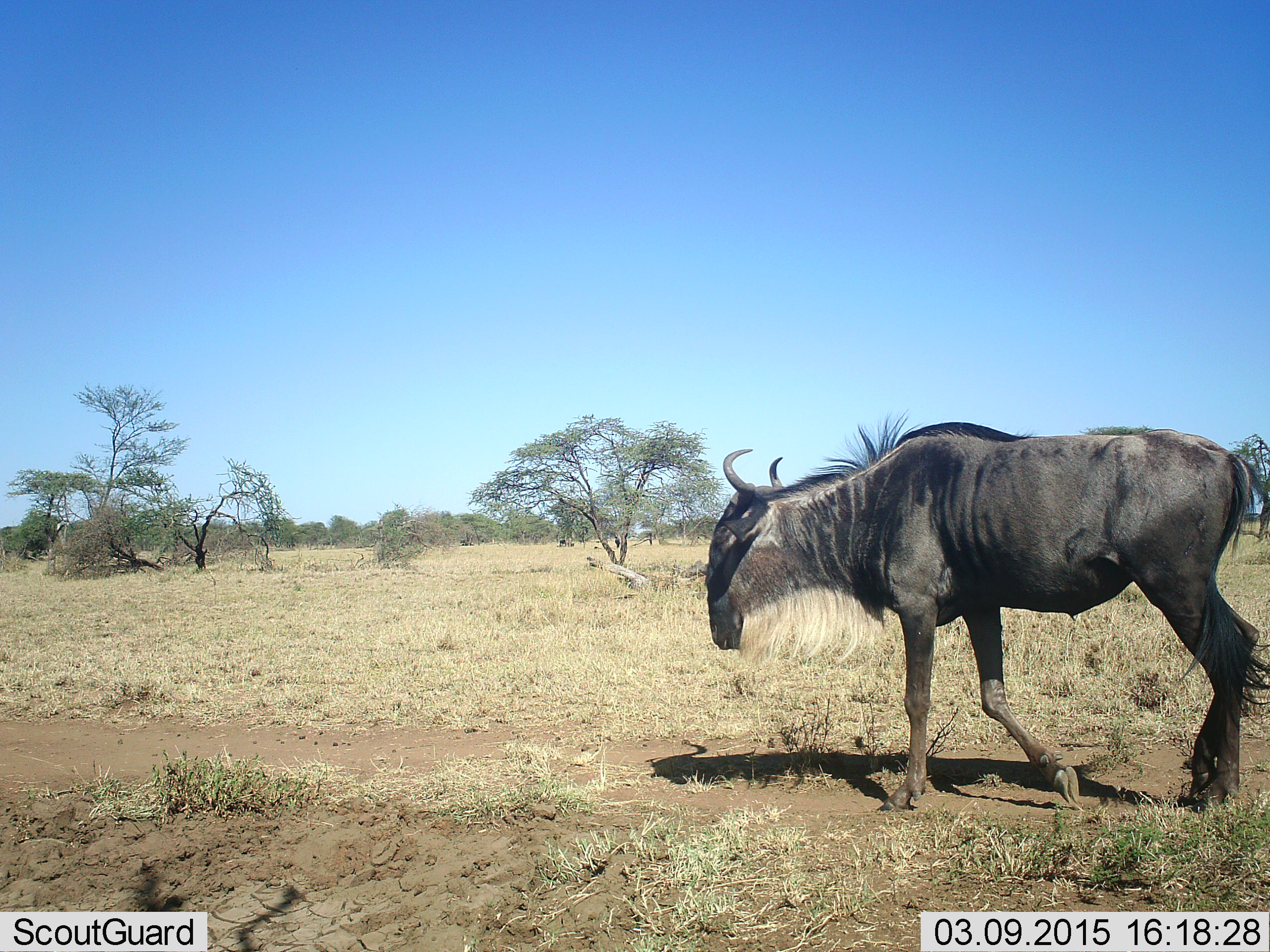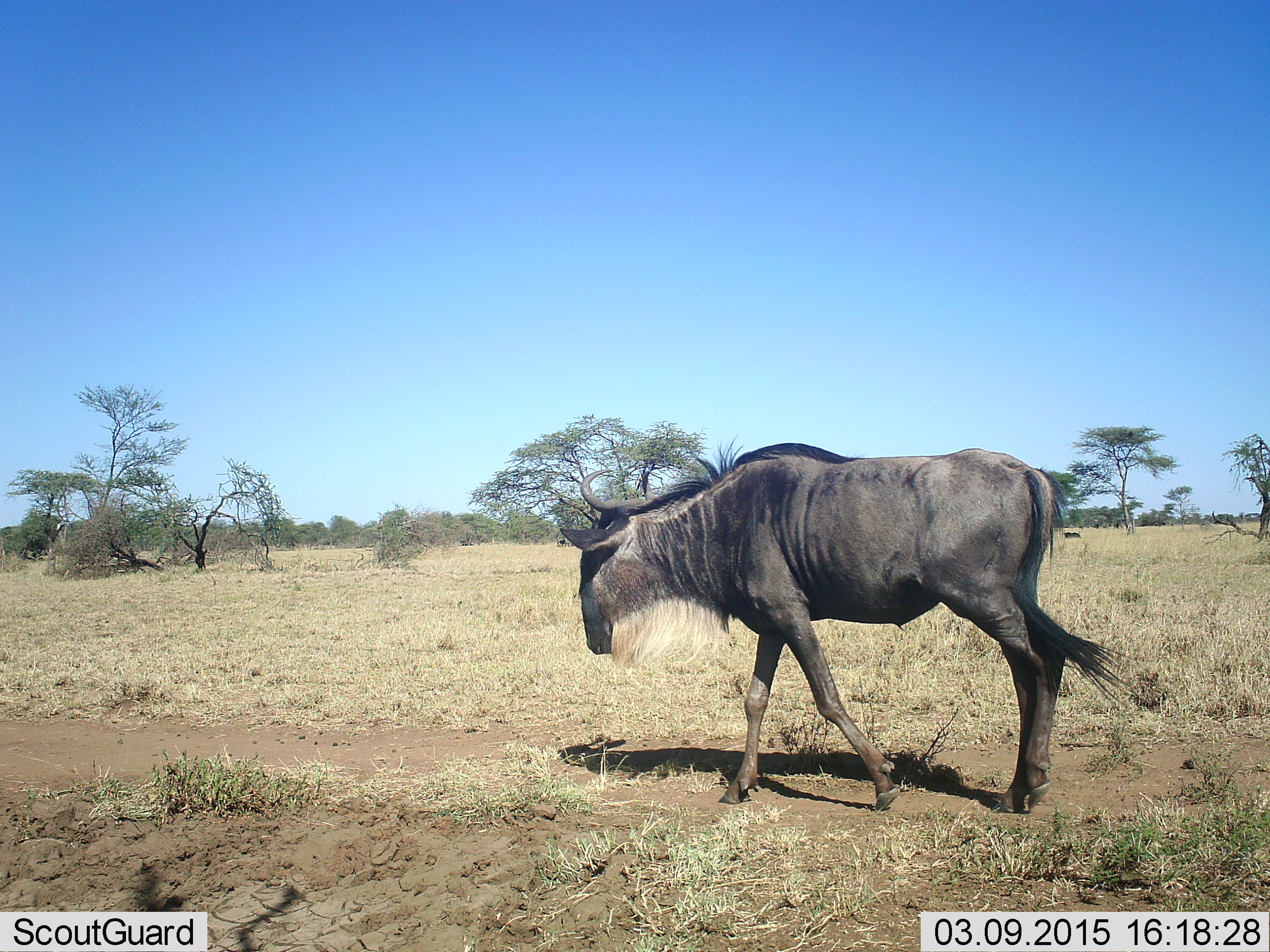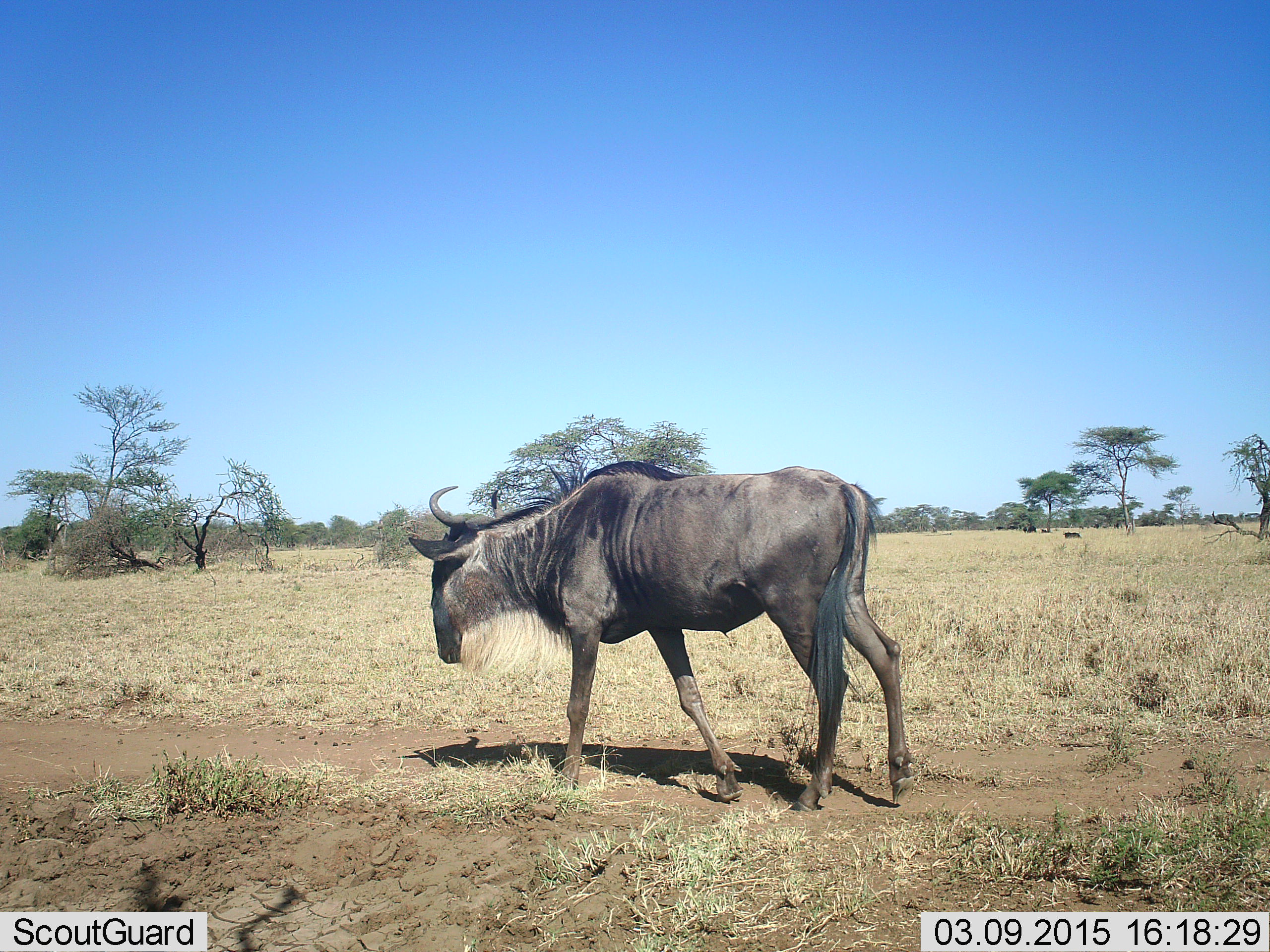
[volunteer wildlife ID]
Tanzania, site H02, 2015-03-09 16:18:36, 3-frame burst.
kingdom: Animalia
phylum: Chordata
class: Mammalia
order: Artiodactyla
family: Bovidae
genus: Connochaetes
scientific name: Connochaetes taurinus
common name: blue wildebeest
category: wildebeest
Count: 1.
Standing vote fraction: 20%.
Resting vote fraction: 10%.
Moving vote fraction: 90%.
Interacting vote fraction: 0%.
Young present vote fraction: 0%.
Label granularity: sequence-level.